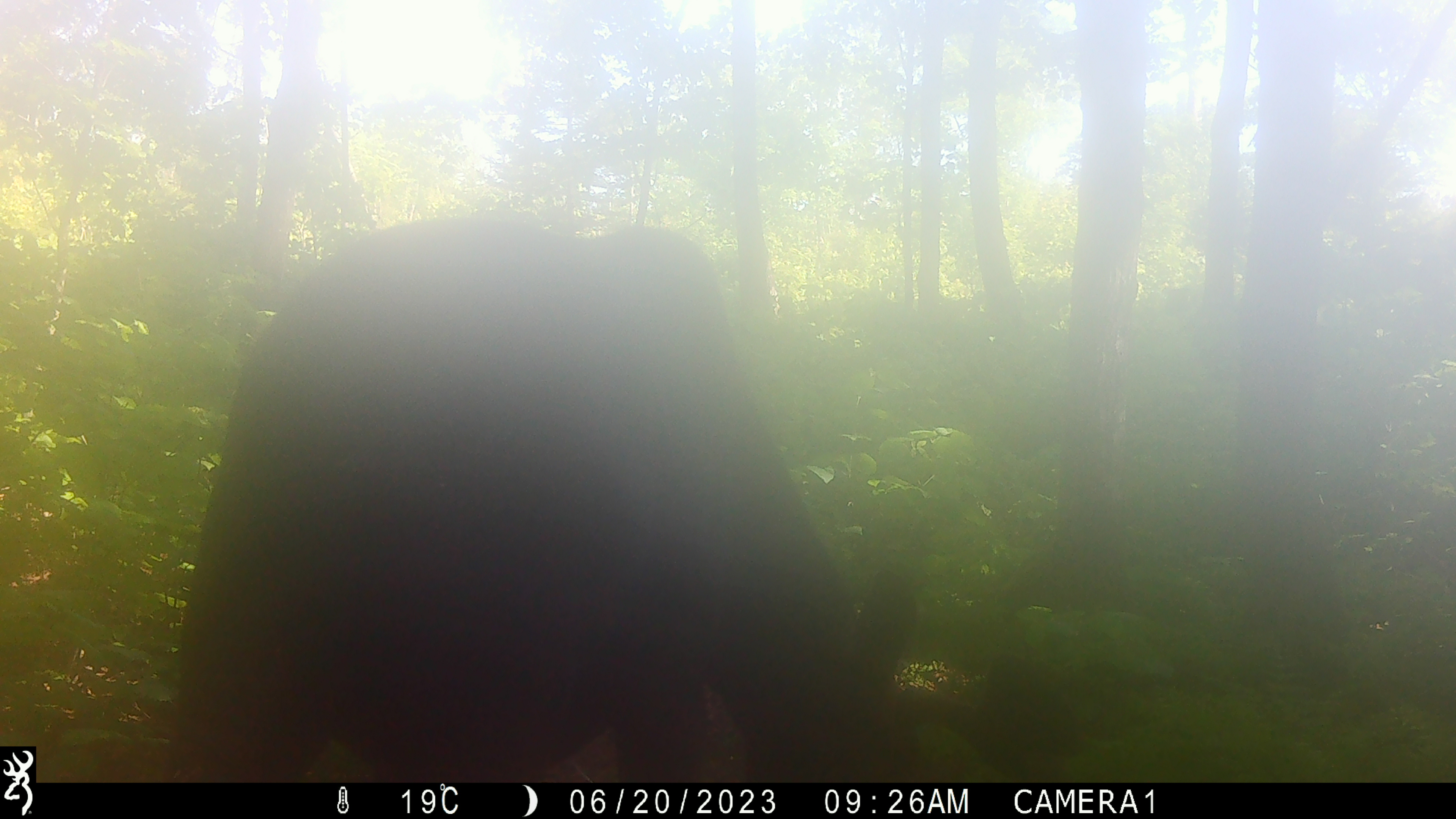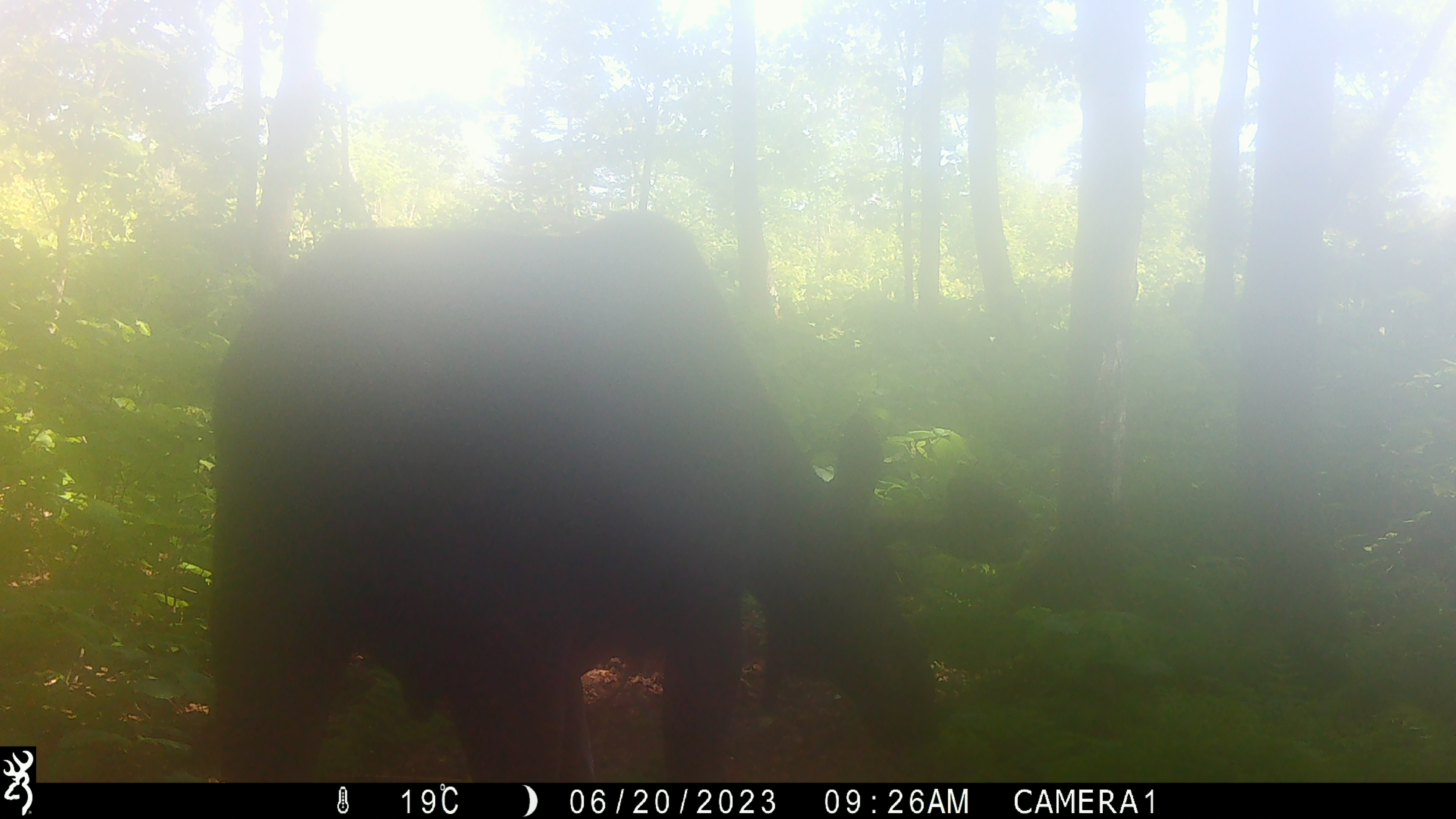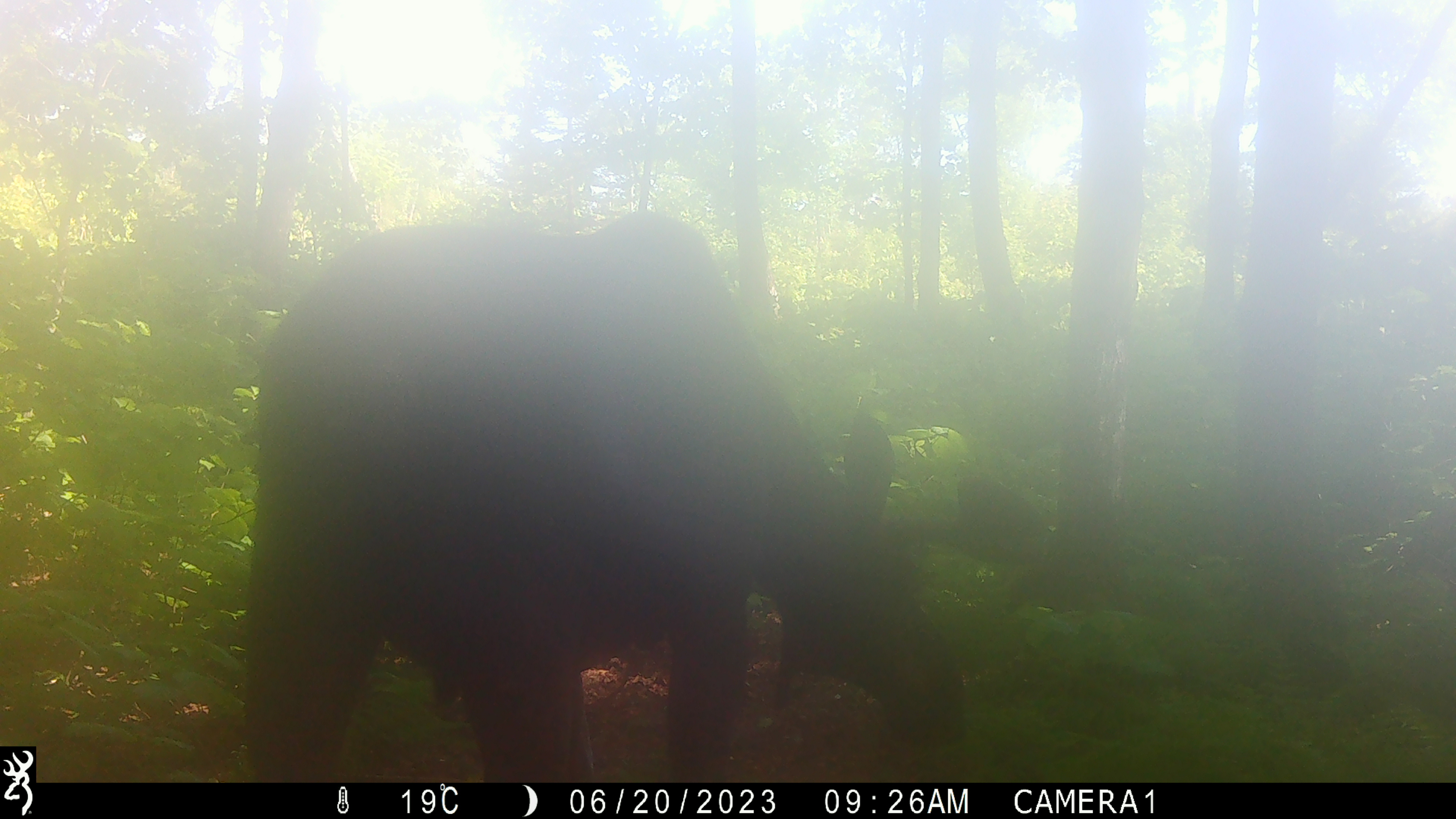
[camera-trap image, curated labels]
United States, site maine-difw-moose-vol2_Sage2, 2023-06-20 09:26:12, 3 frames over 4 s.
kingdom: Animalia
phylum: Chordata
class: Mammalia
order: Artiodactyla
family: Cervidae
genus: Alces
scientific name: Alces alces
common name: moose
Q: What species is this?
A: Moose (Alces alces).